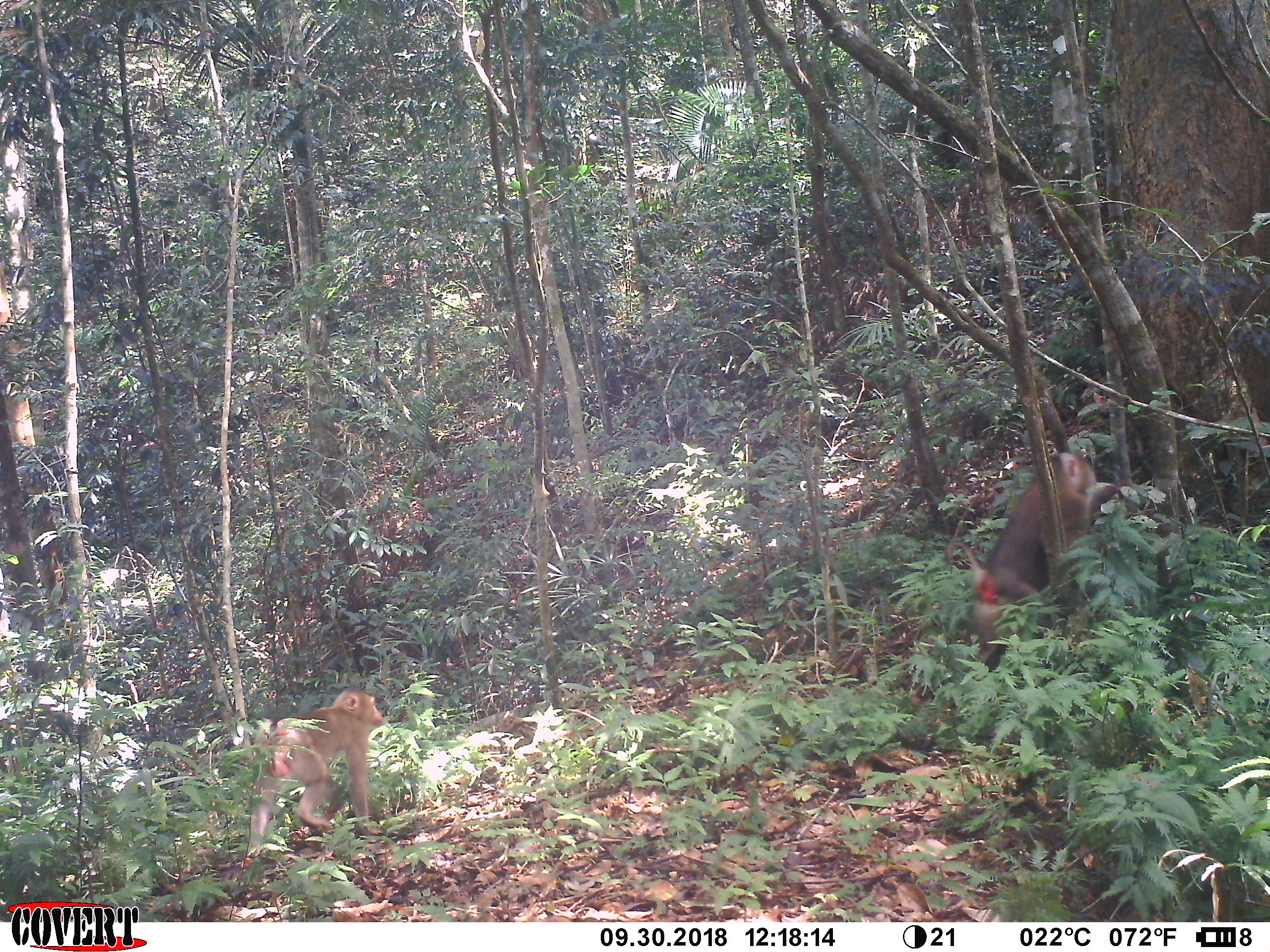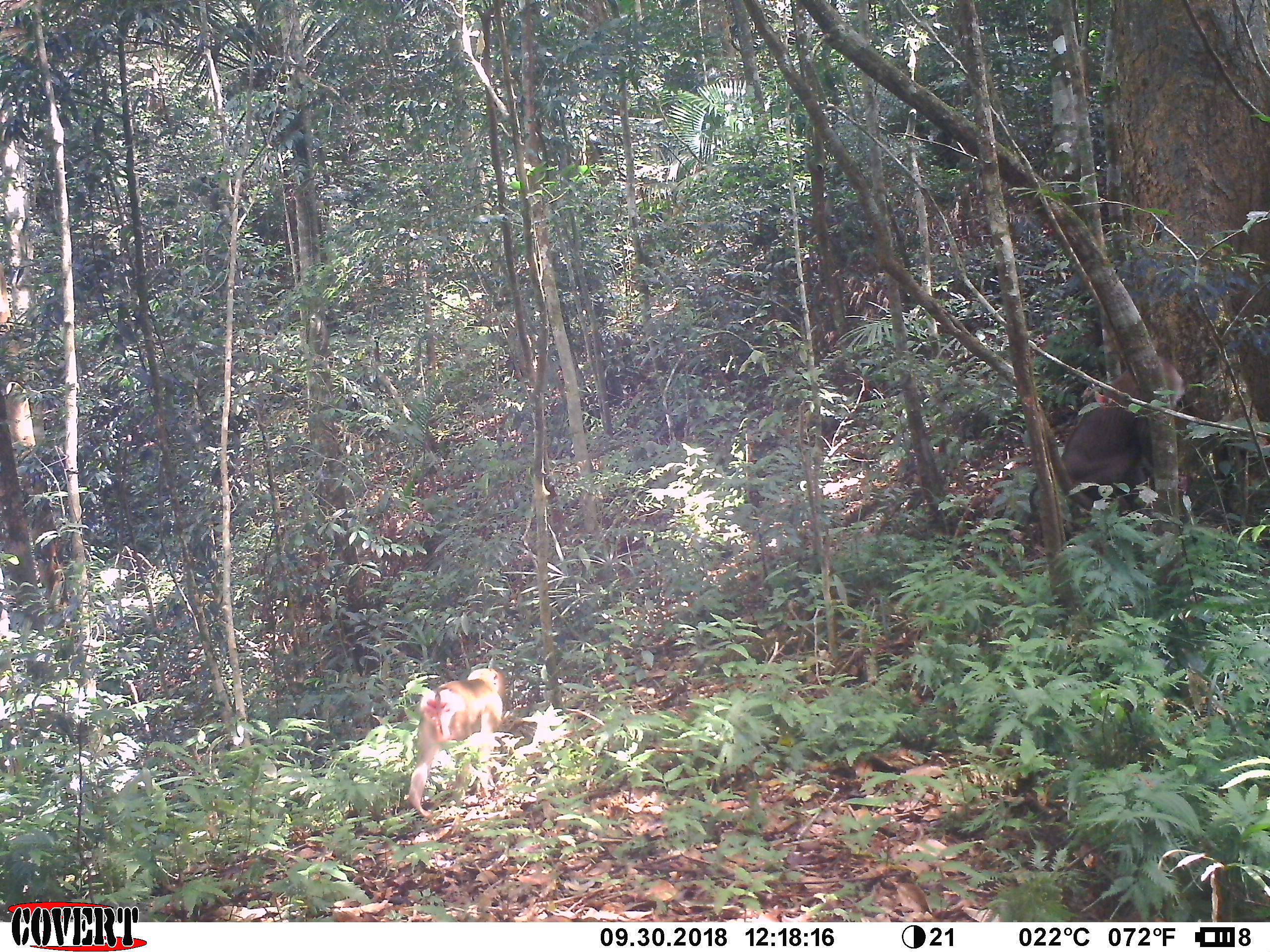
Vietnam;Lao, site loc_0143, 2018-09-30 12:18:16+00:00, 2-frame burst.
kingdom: Animalia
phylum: Chordata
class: Mammalia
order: Primates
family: Cercopithecidae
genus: Macaca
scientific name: Macaca nemestrina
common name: pig-tailed macaque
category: pig tailed macaque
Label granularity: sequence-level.